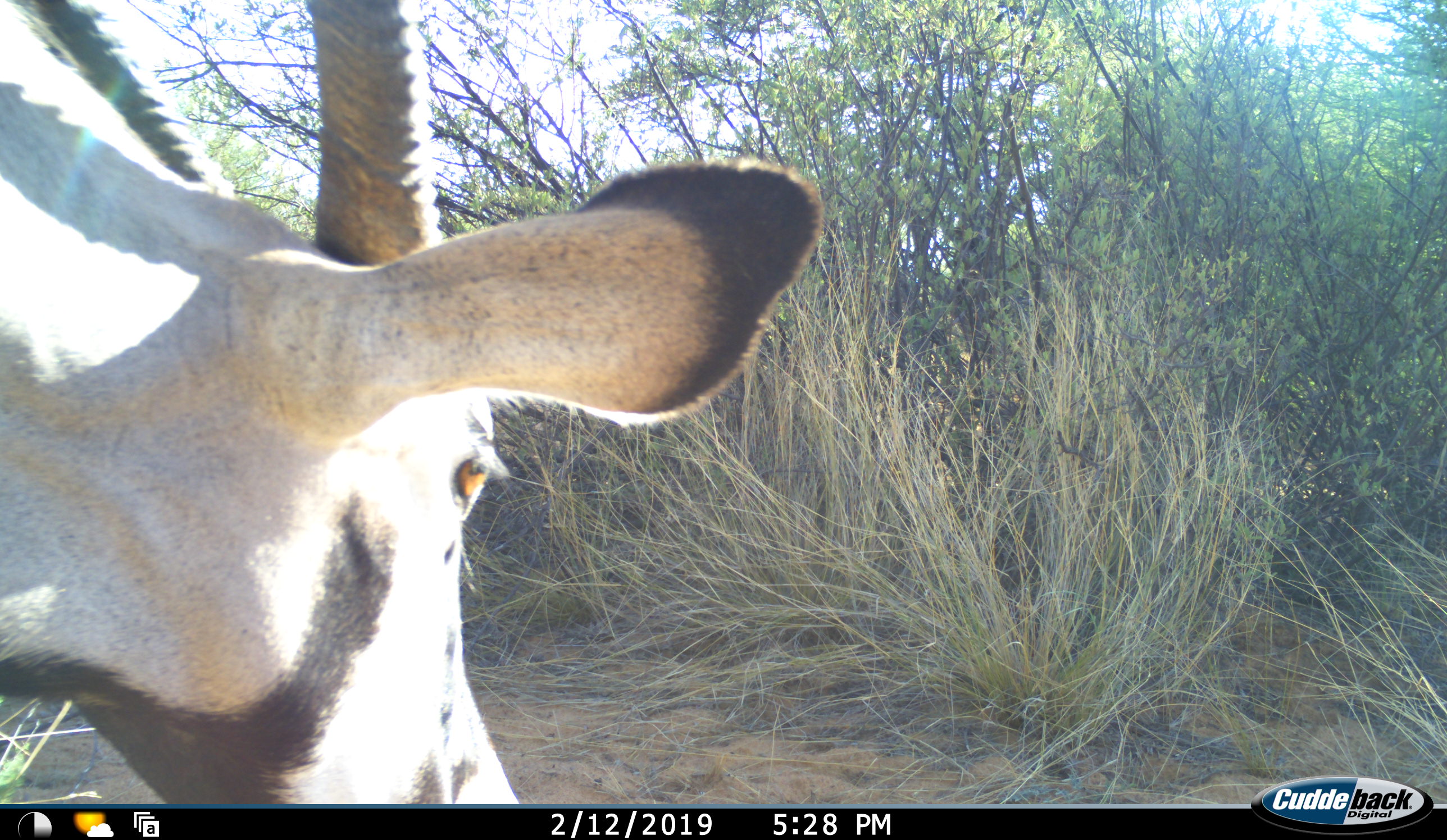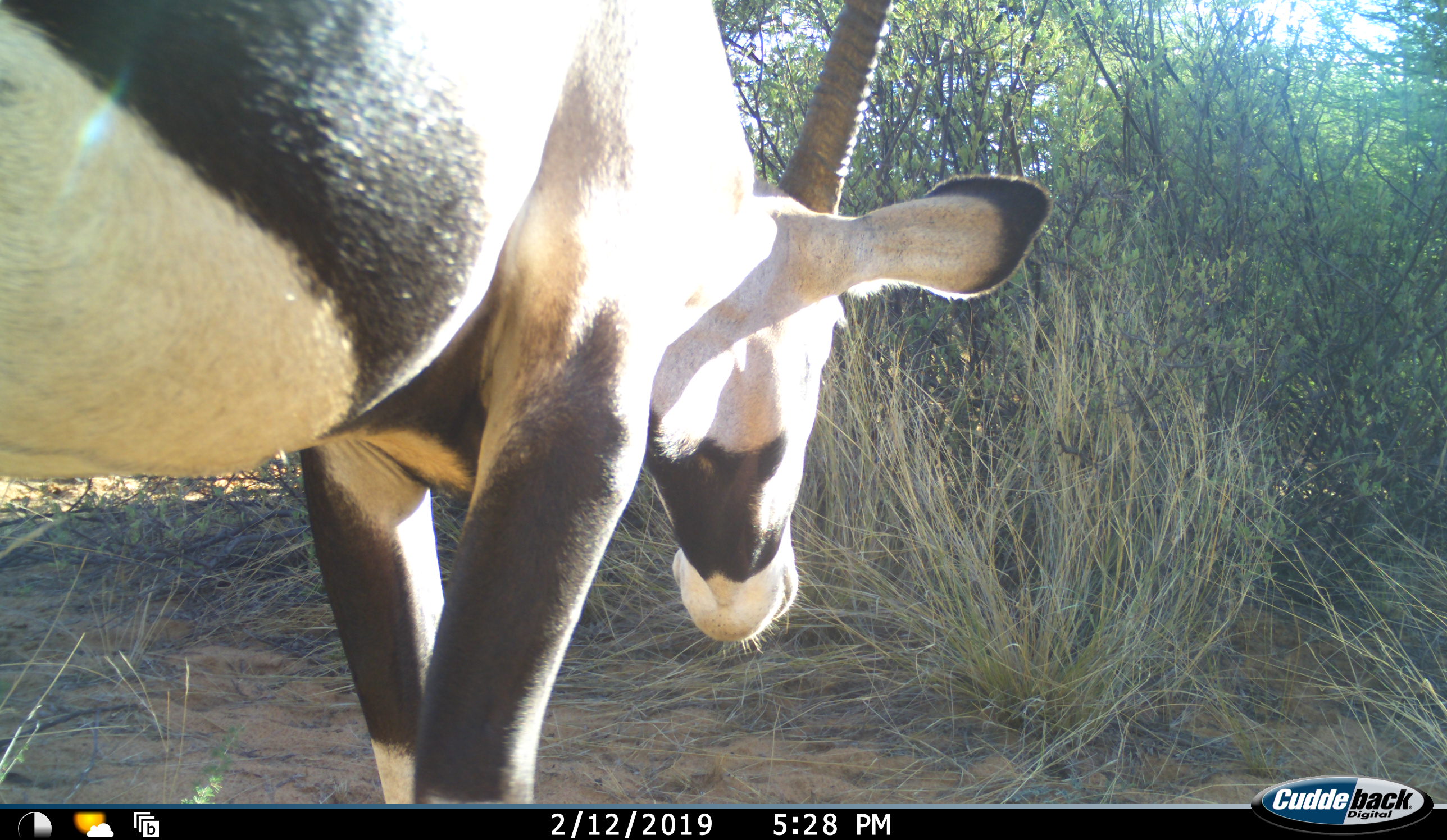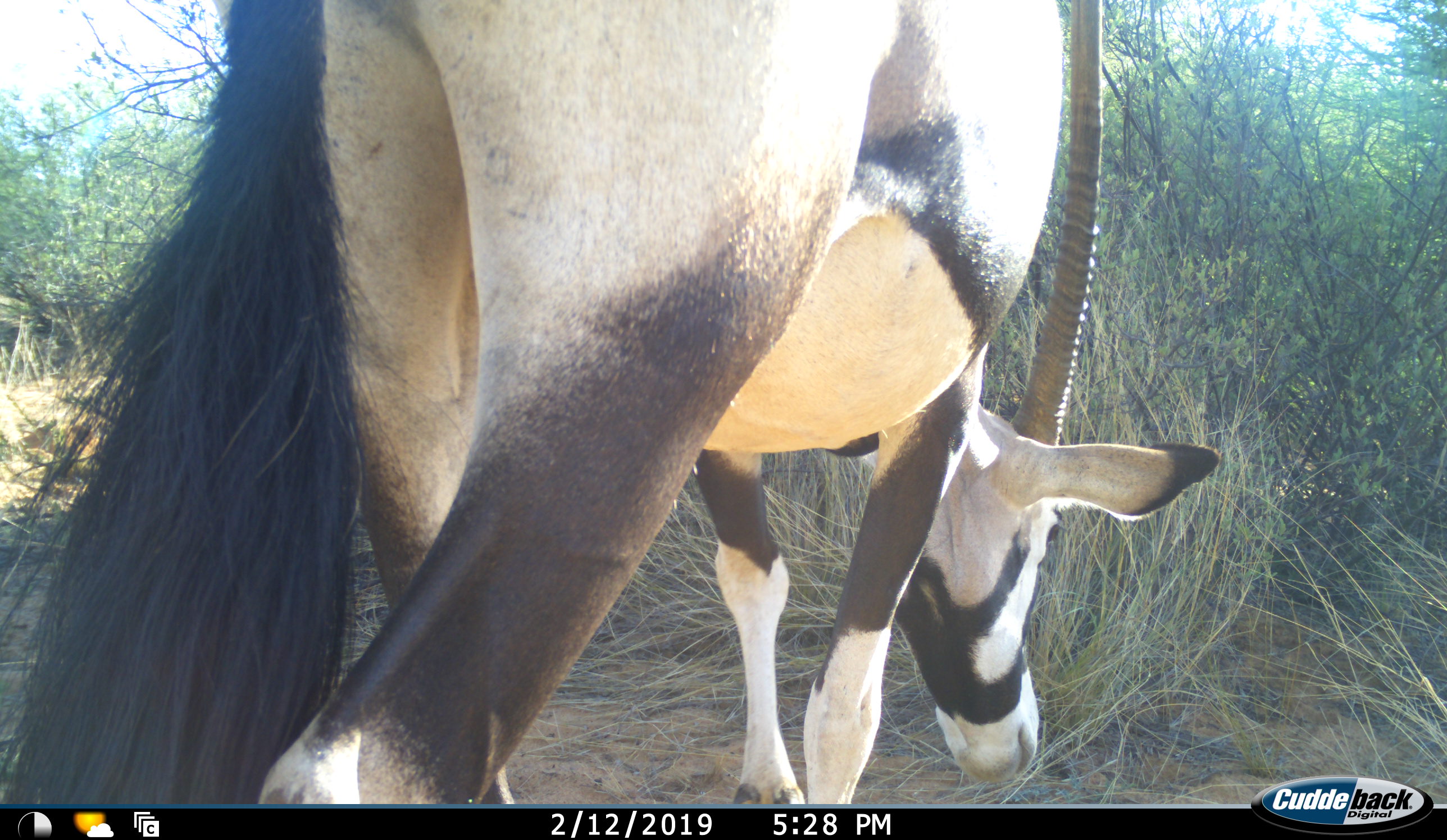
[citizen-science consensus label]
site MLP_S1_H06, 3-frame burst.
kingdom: Animalia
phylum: Chordata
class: Mammalia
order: Artiodactyla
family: Bovidae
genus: Oryx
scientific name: Oryx gazella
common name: gemsbok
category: oryx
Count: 1.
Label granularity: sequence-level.